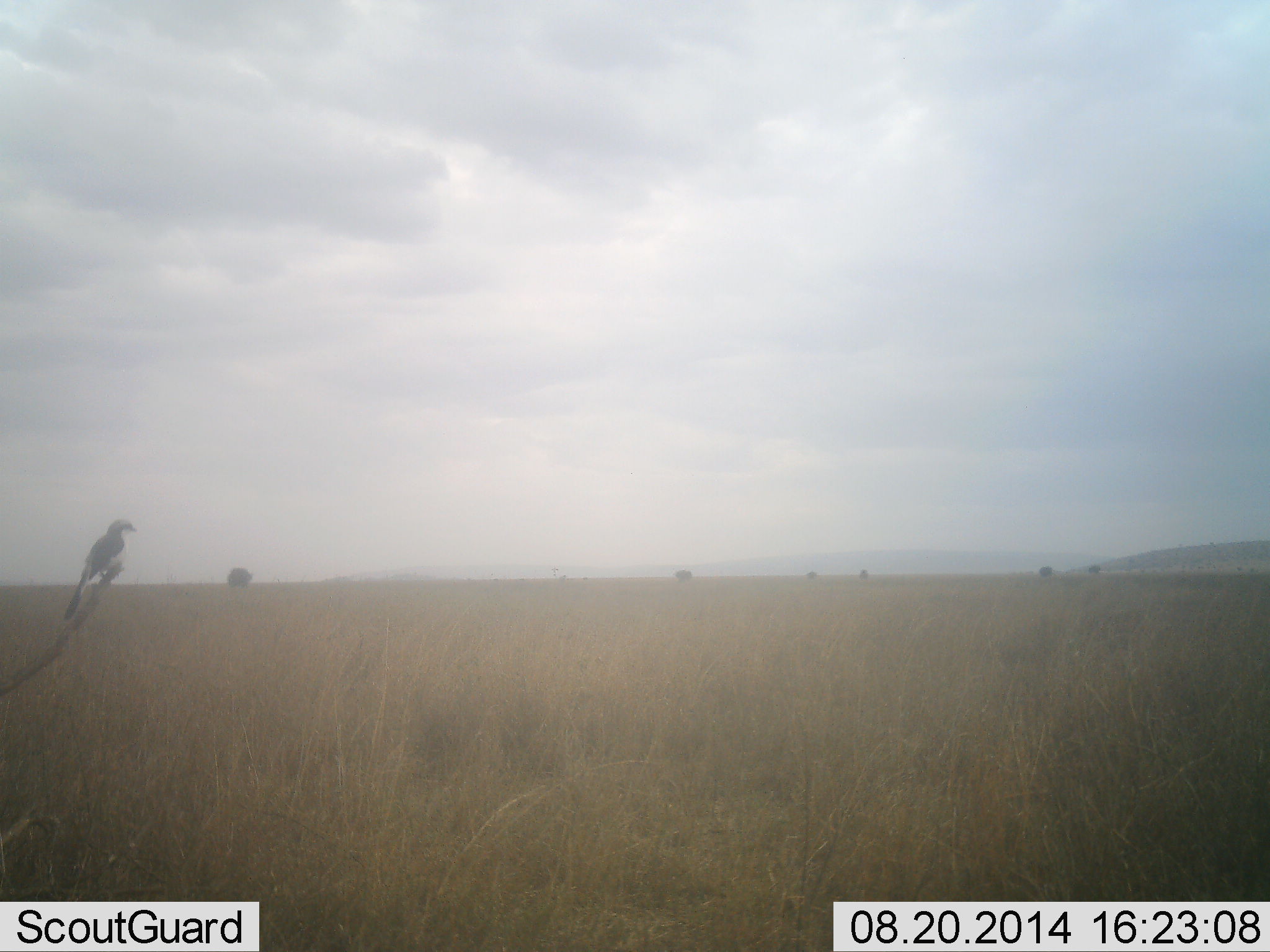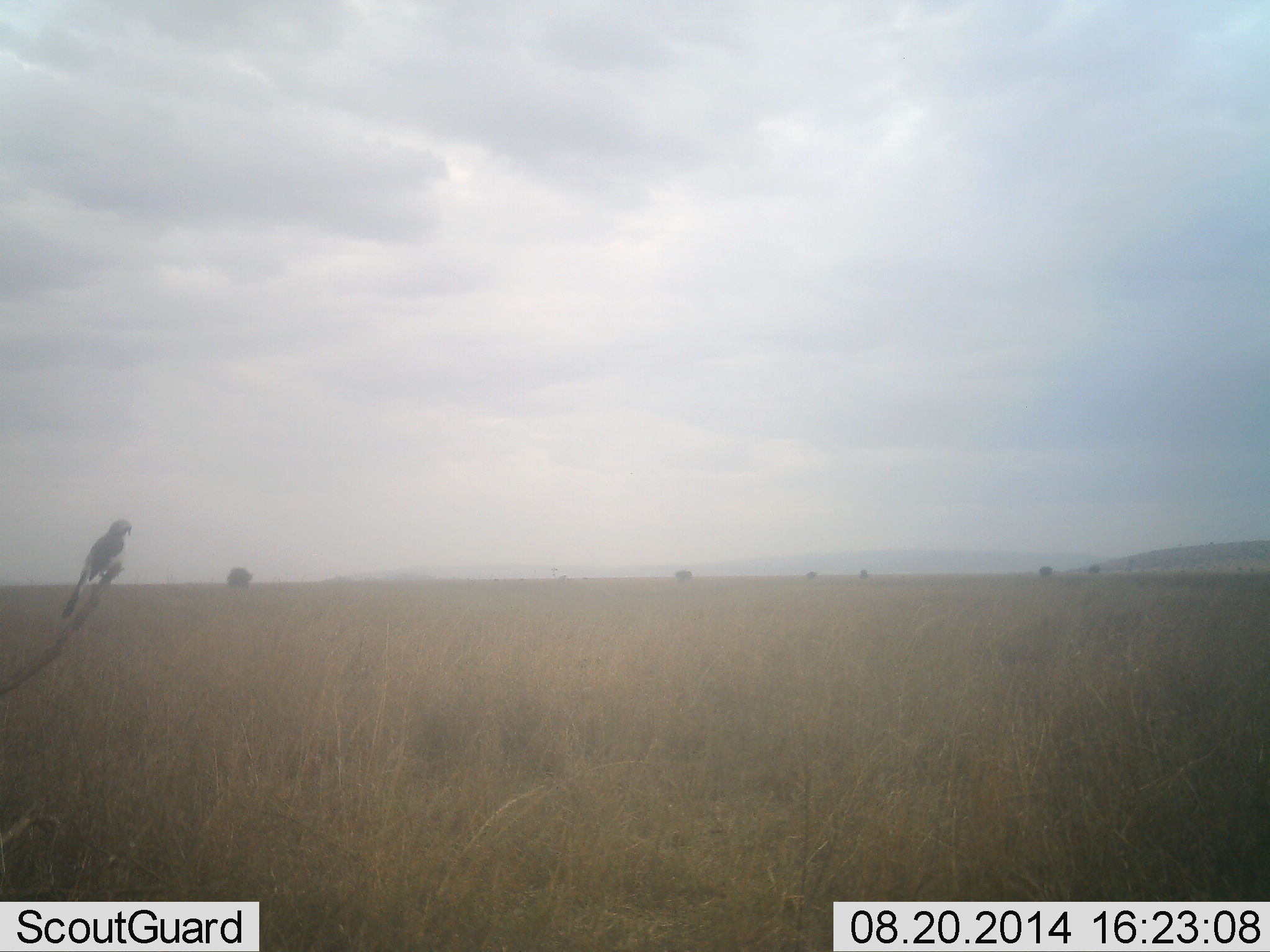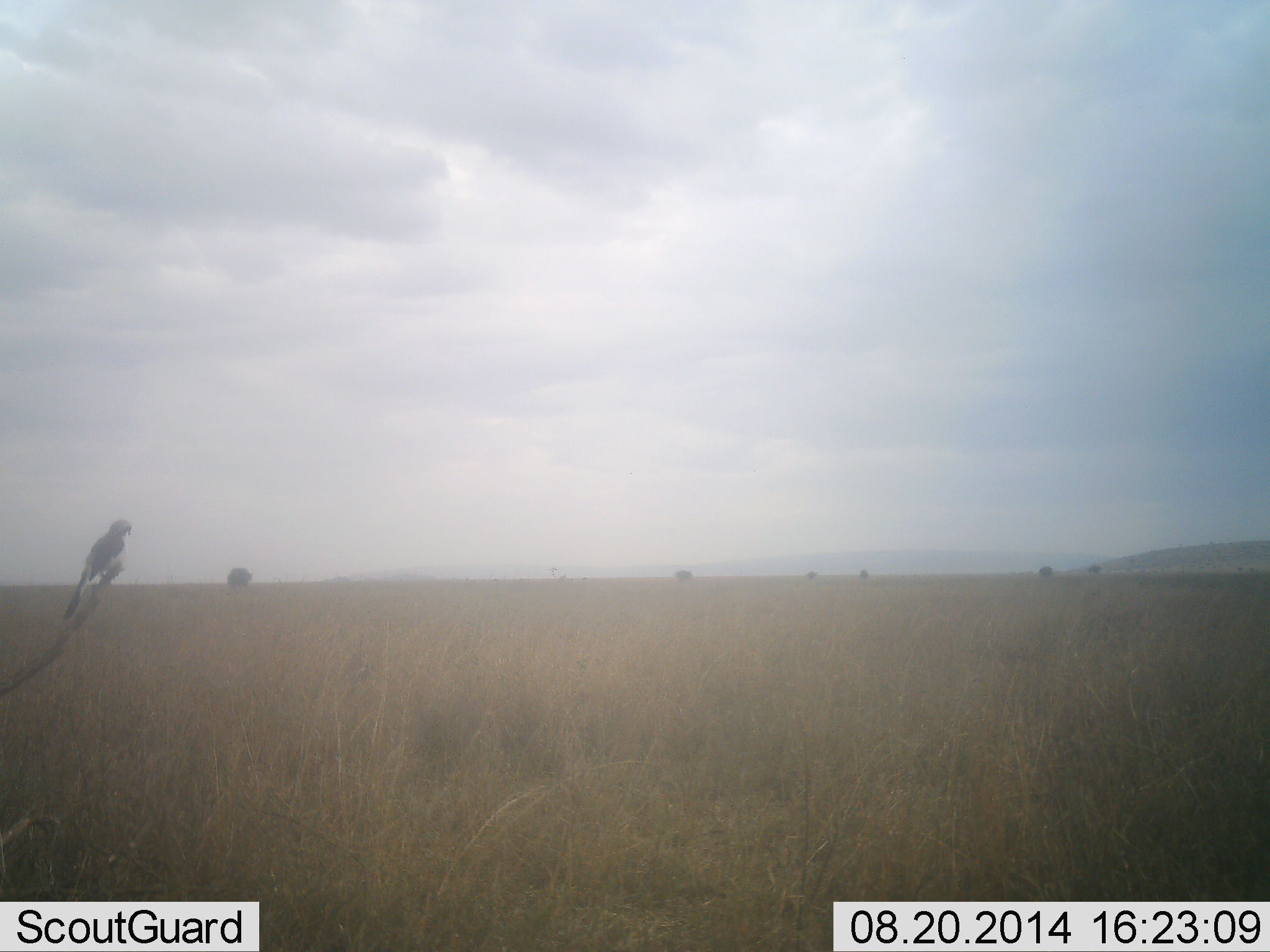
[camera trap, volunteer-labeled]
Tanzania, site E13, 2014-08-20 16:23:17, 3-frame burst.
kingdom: Animalia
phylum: Chordata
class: Aves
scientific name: Aves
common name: bird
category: otherbird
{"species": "otherbird (bird) (Aves)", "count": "1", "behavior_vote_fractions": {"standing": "70%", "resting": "30%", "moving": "0%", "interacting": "10%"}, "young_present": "0%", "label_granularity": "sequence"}